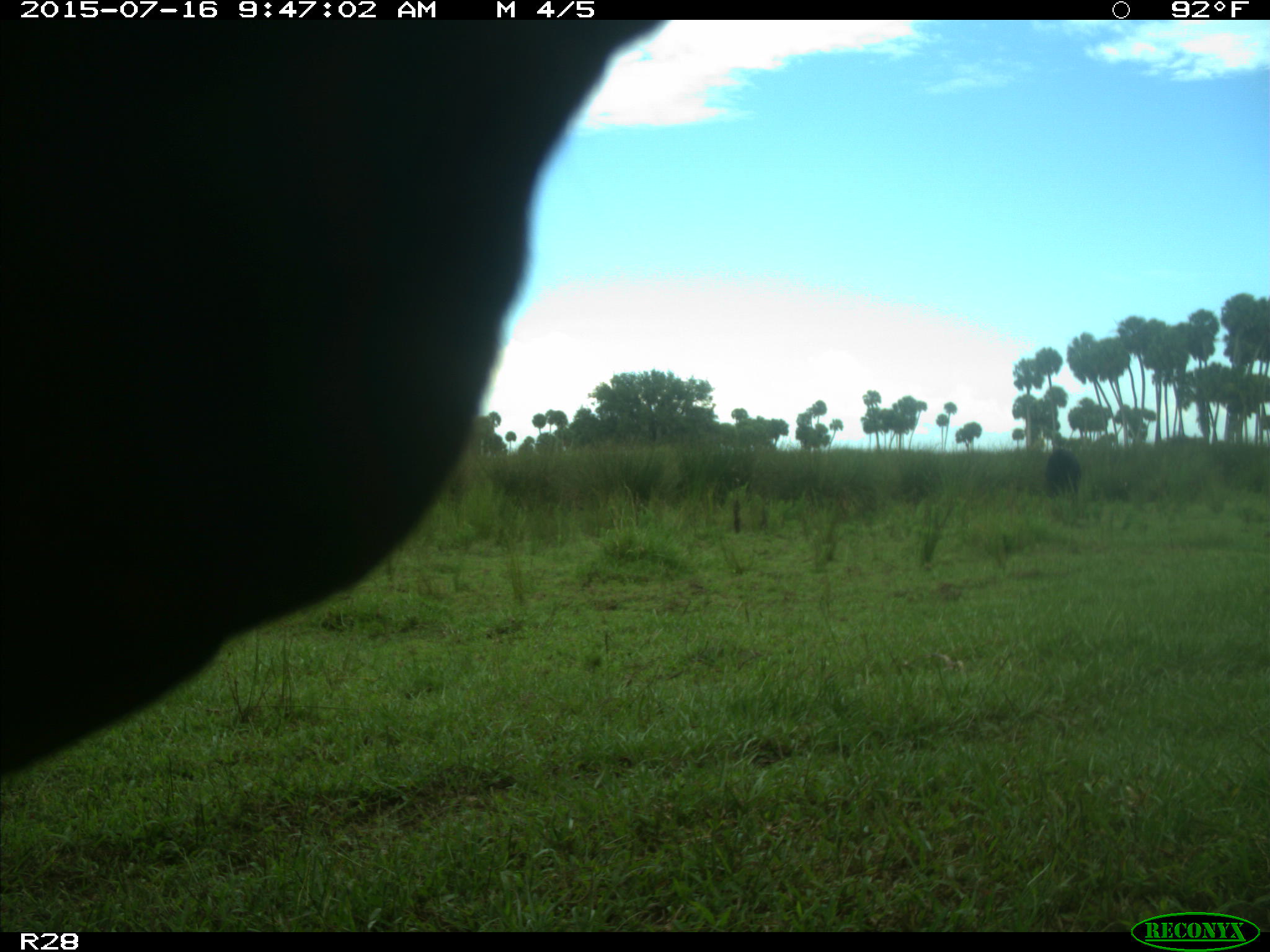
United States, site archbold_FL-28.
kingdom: Animalia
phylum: Chordata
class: Mammalia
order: Artiodactyla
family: Bovidae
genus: Bos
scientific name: Bos taurus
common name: domestic cow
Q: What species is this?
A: Bos taurus (domestic cow).